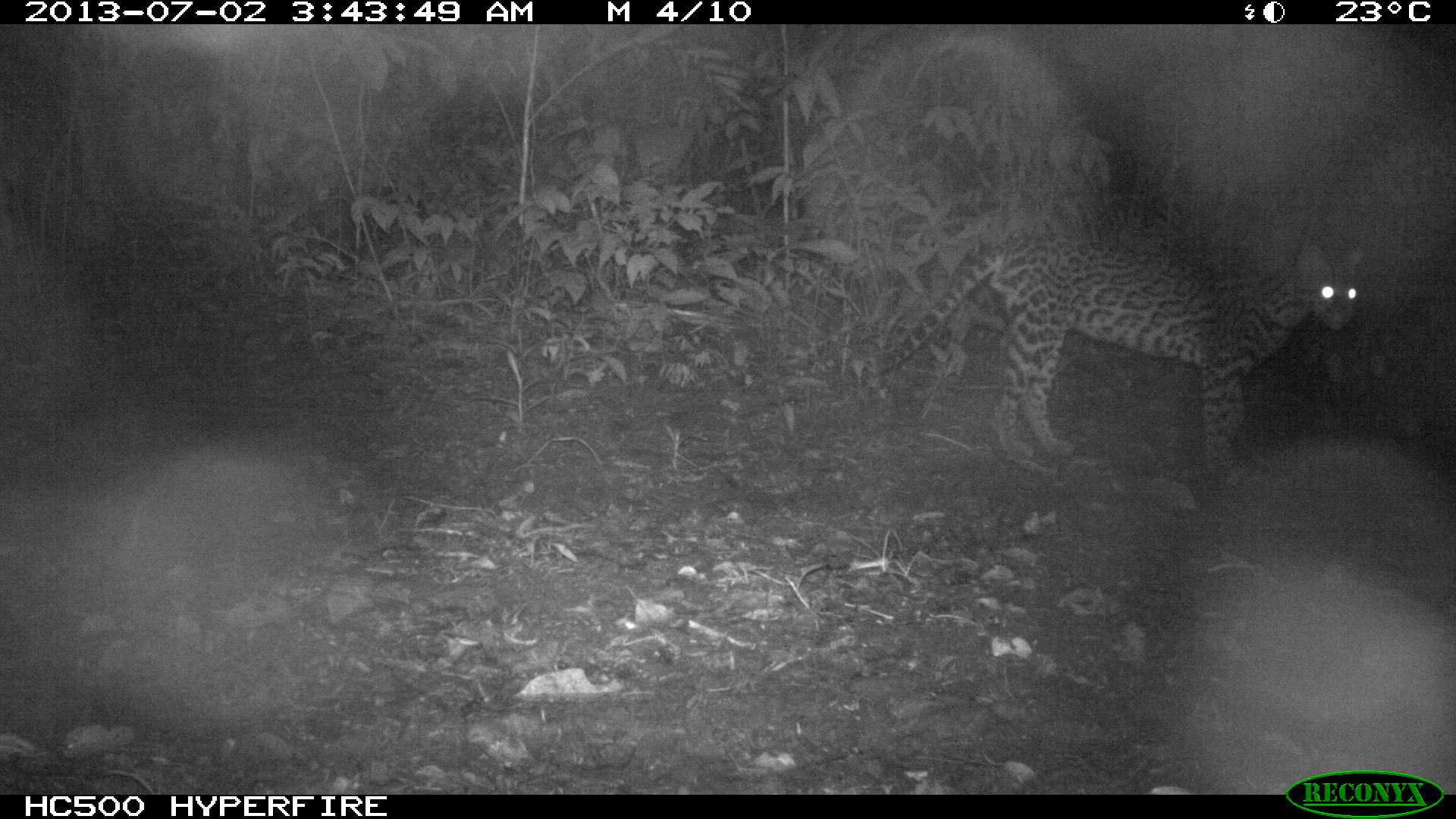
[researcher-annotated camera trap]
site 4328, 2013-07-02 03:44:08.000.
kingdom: Animalia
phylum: Chordata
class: Mammalia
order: Carnivora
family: Felidae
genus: Leopardus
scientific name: Leopardus pardalis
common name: ocelot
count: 1